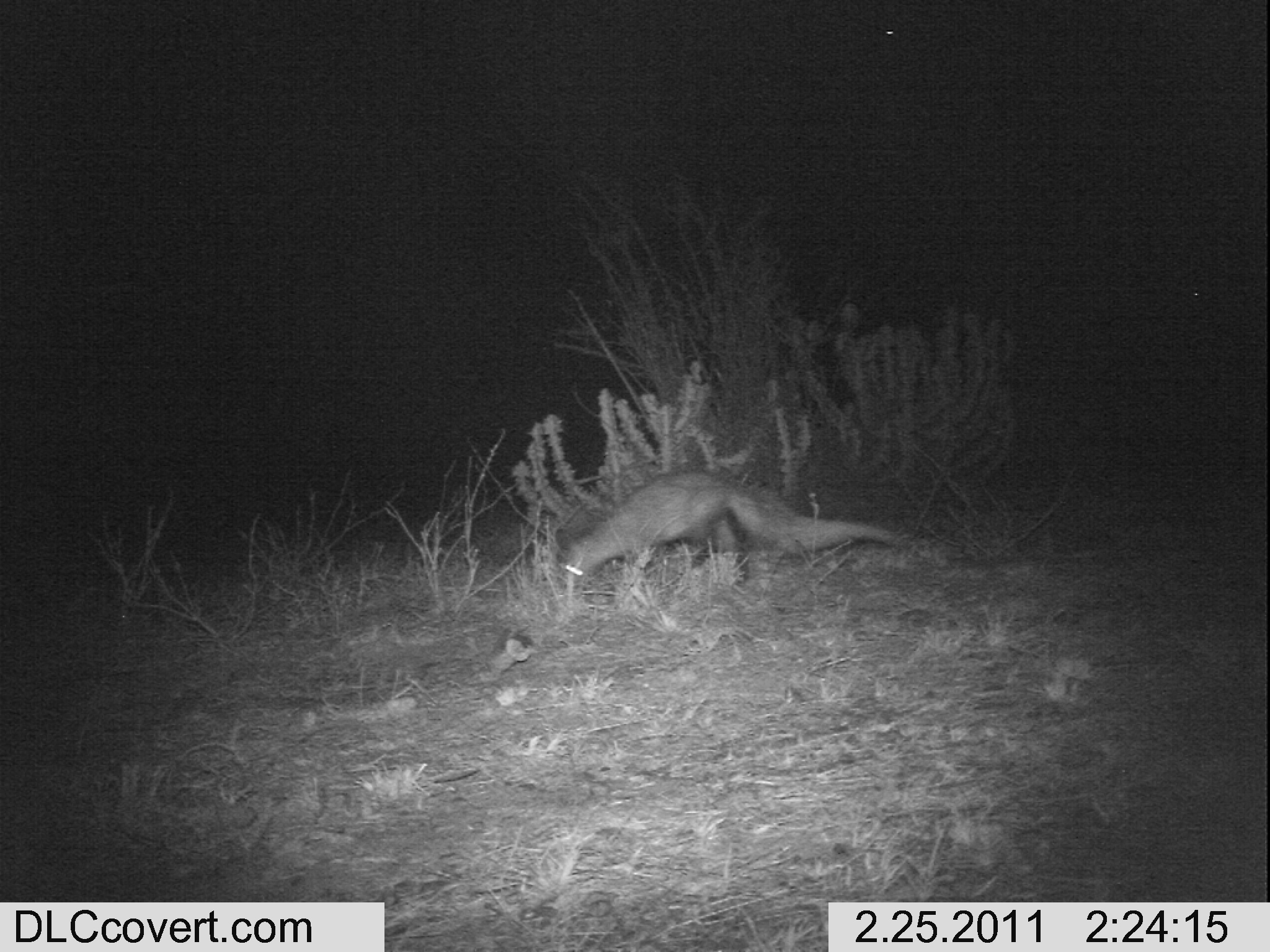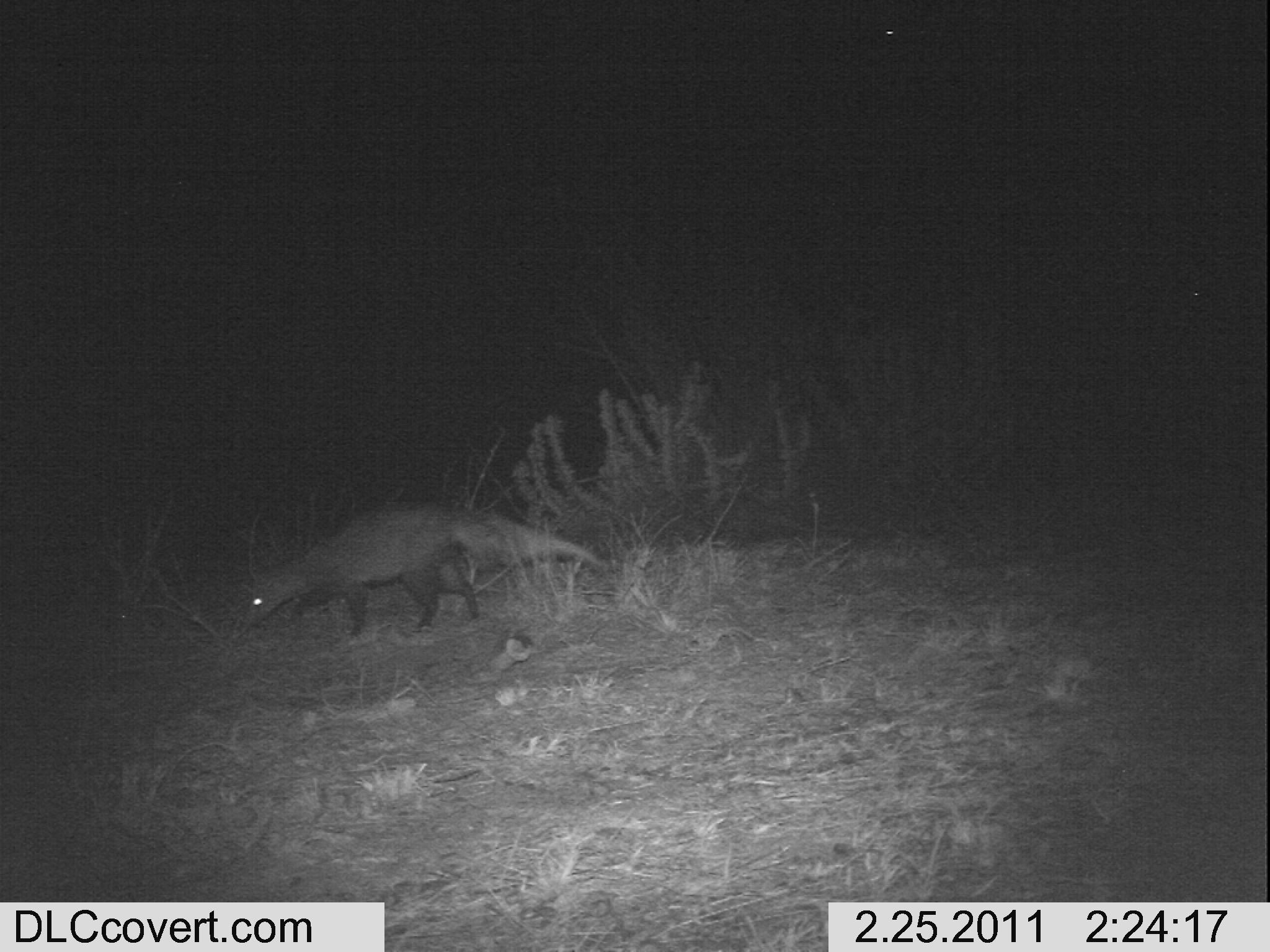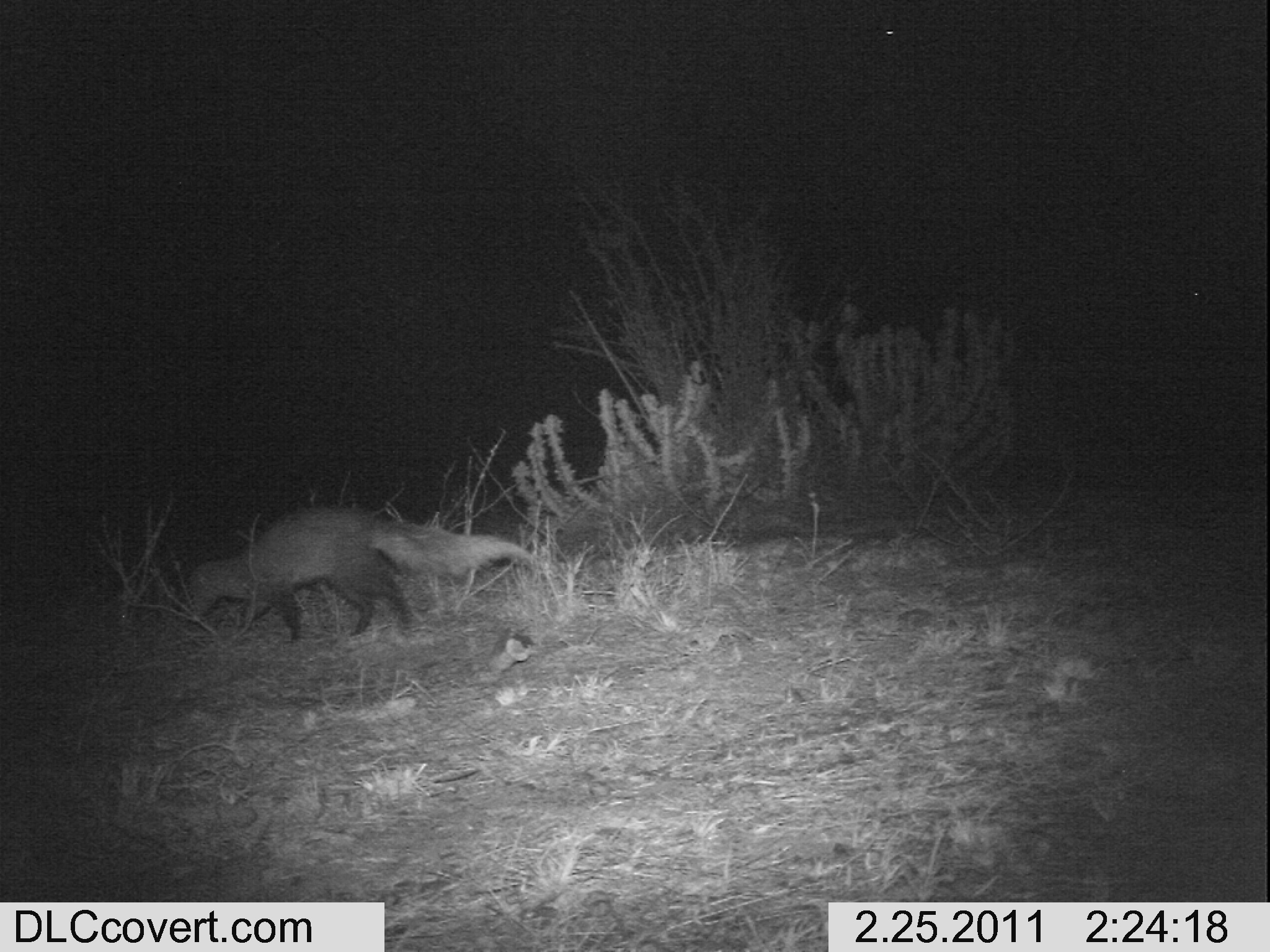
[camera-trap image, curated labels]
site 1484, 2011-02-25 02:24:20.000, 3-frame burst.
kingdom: Animalia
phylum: Chordata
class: Mammalia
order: Carnivora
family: Herpestidae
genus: Ichneumia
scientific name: Ichneumia albicauda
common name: white-tailed mongoose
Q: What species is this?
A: Ichneumia albicauda (white-tailed mongoose).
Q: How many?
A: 1.